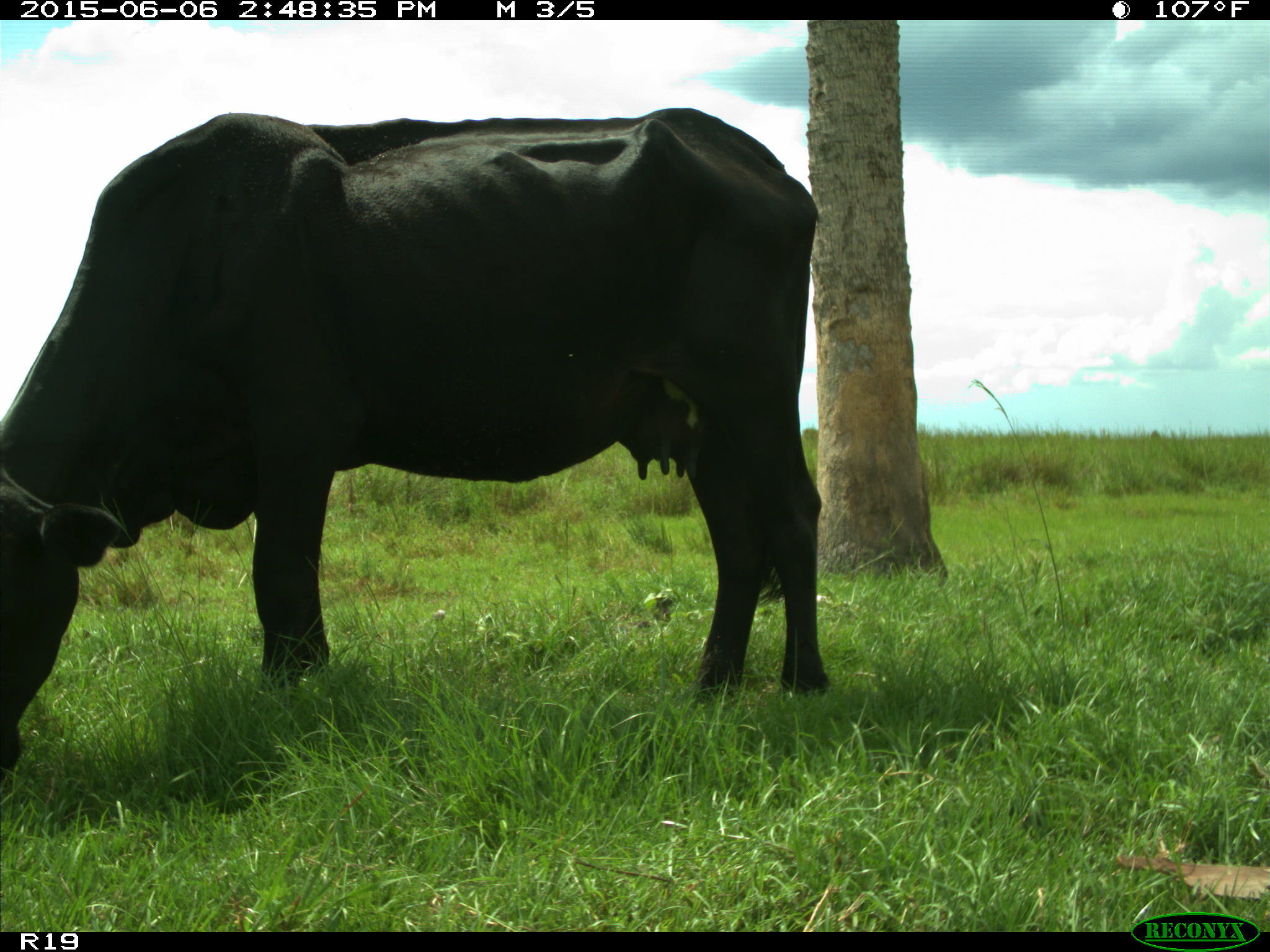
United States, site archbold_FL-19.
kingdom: Animalia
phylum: Chordata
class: Mammalia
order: Artiodactyla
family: Bovidae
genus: Bos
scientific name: Bos taurus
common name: domestic cow